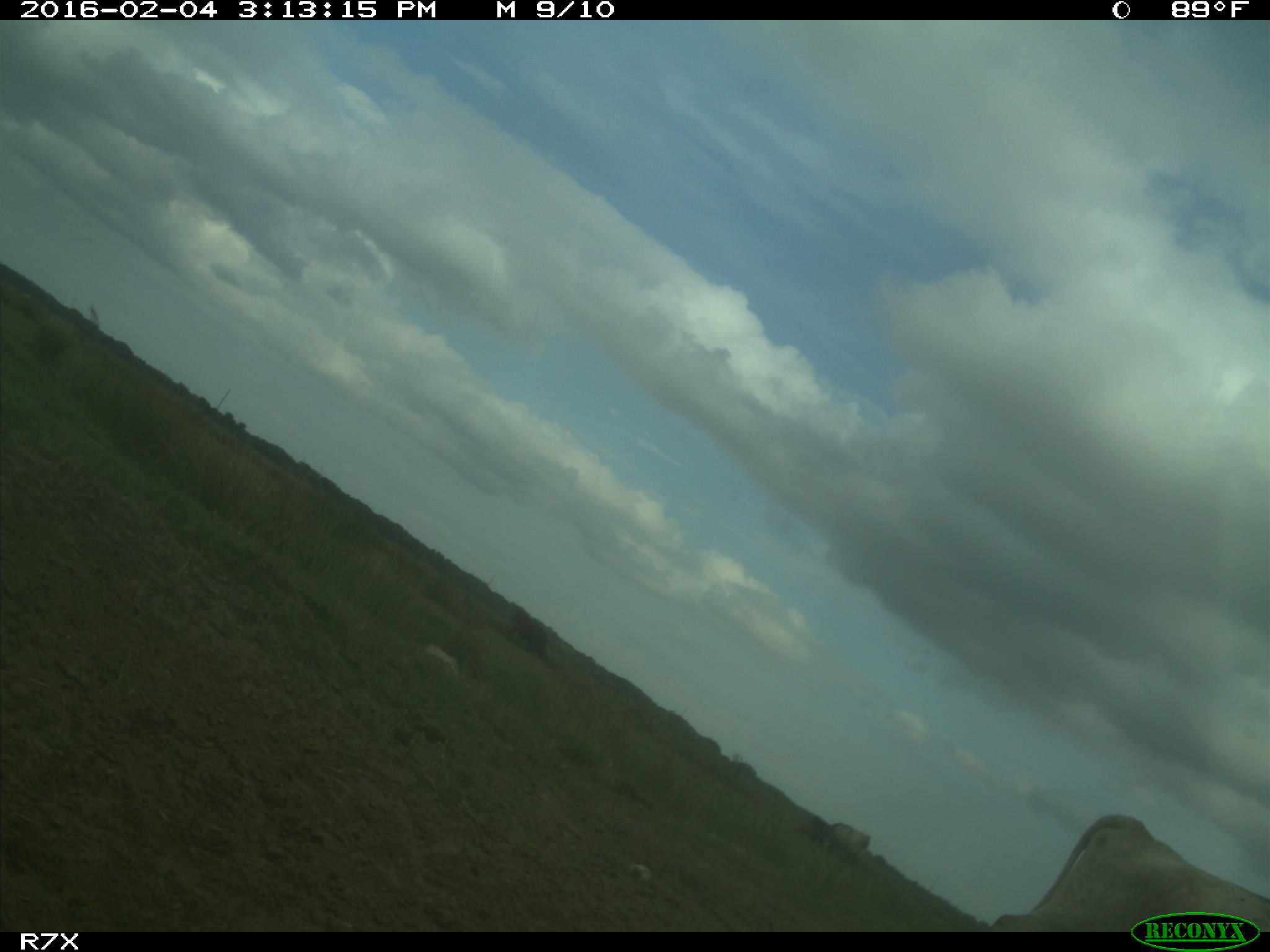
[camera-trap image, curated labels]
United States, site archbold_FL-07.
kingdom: Animalia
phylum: Chordata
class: Mammalia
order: Artiodactyla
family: Bovidae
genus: Bos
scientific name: Bos taurus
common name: domestic cow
Bos taurus (domestic cow).